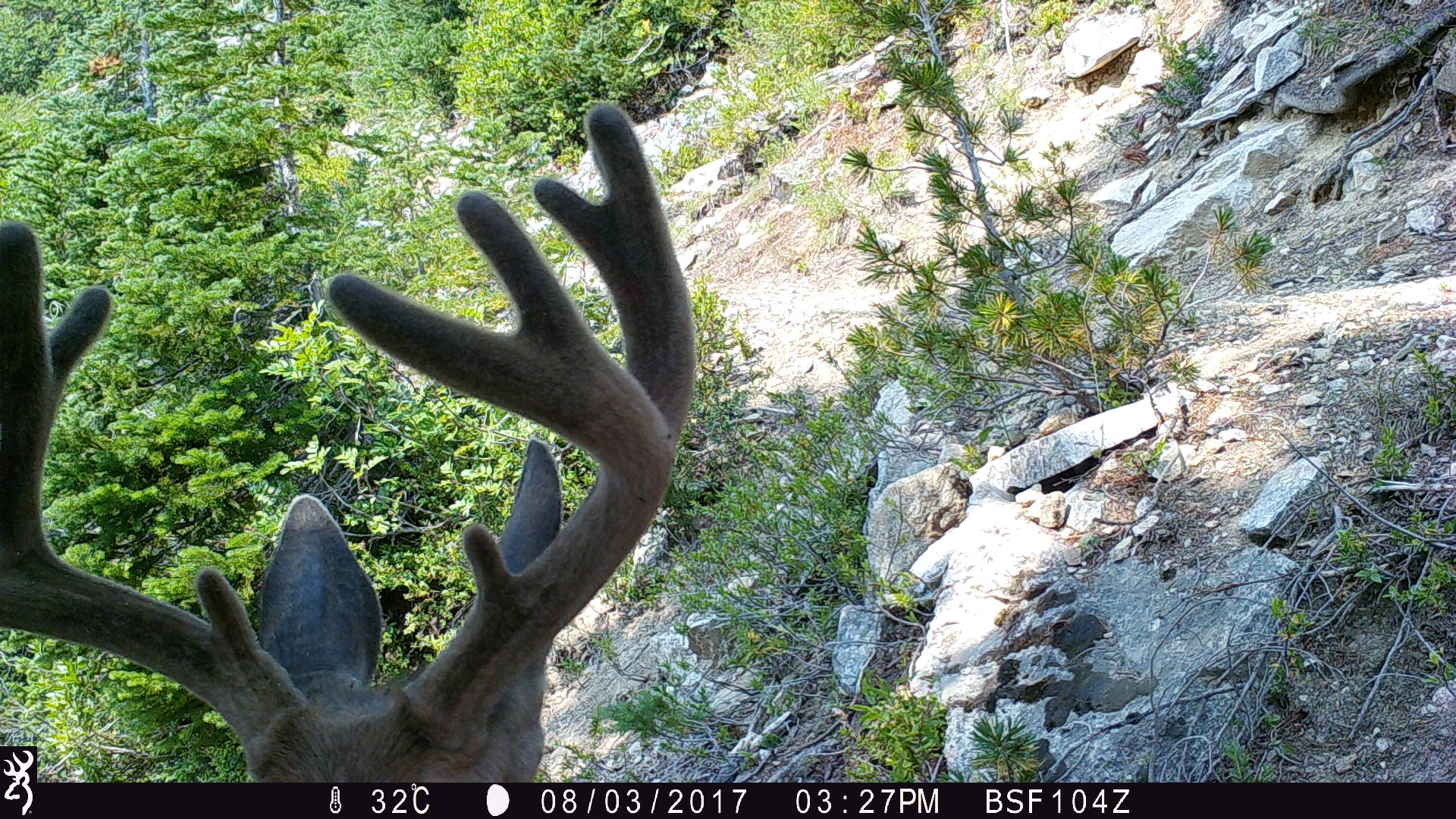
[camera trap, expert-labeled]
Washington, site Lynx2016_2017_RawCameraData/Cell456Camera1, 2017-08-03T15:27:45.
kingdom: Animalia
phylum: Chordata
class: Mammalia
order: Artiodactyla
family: Cervidae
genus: Odocoileus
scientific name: Odocoileus hemionus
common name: mule deer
Odocoileus hemionus (mule deer). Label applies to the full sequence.